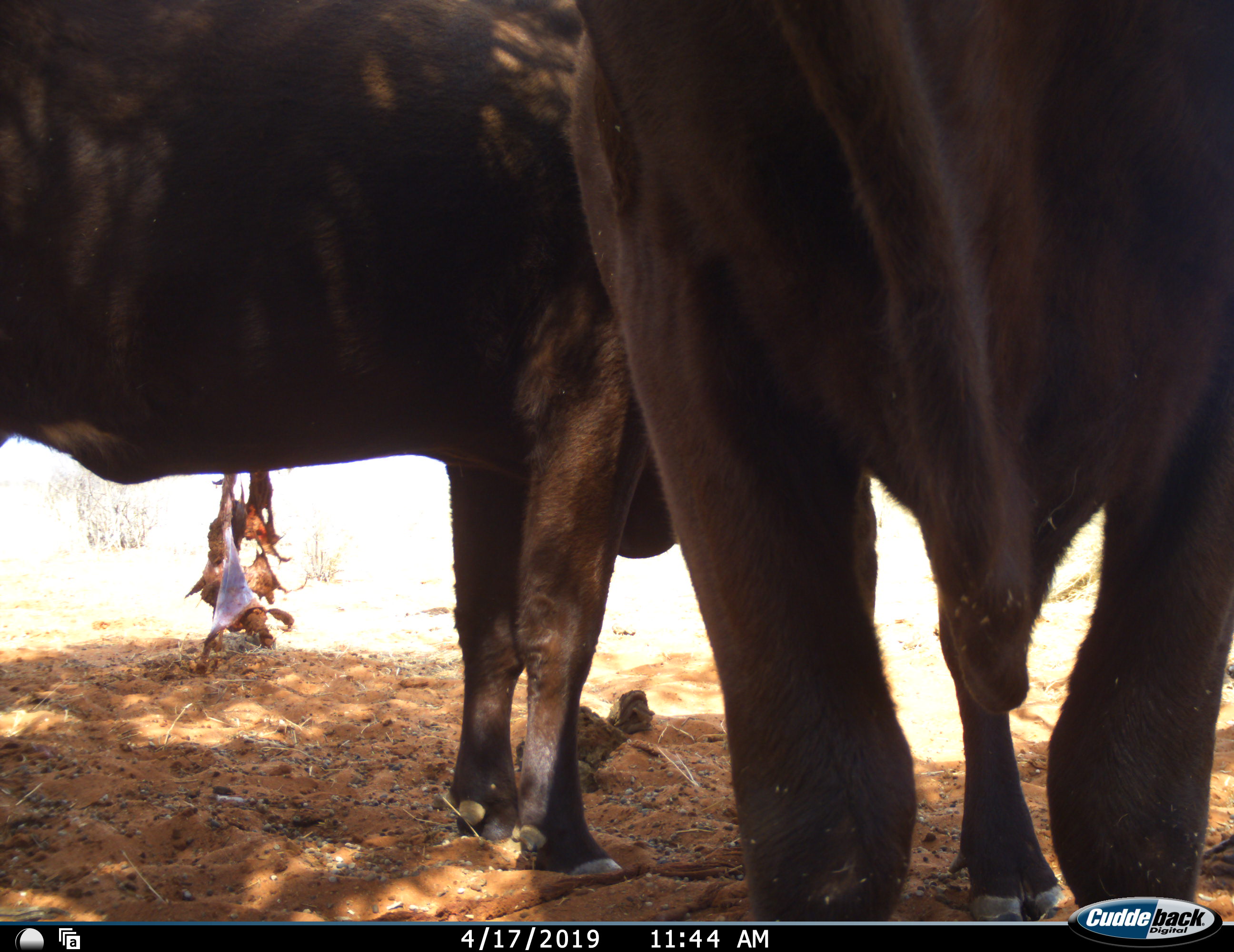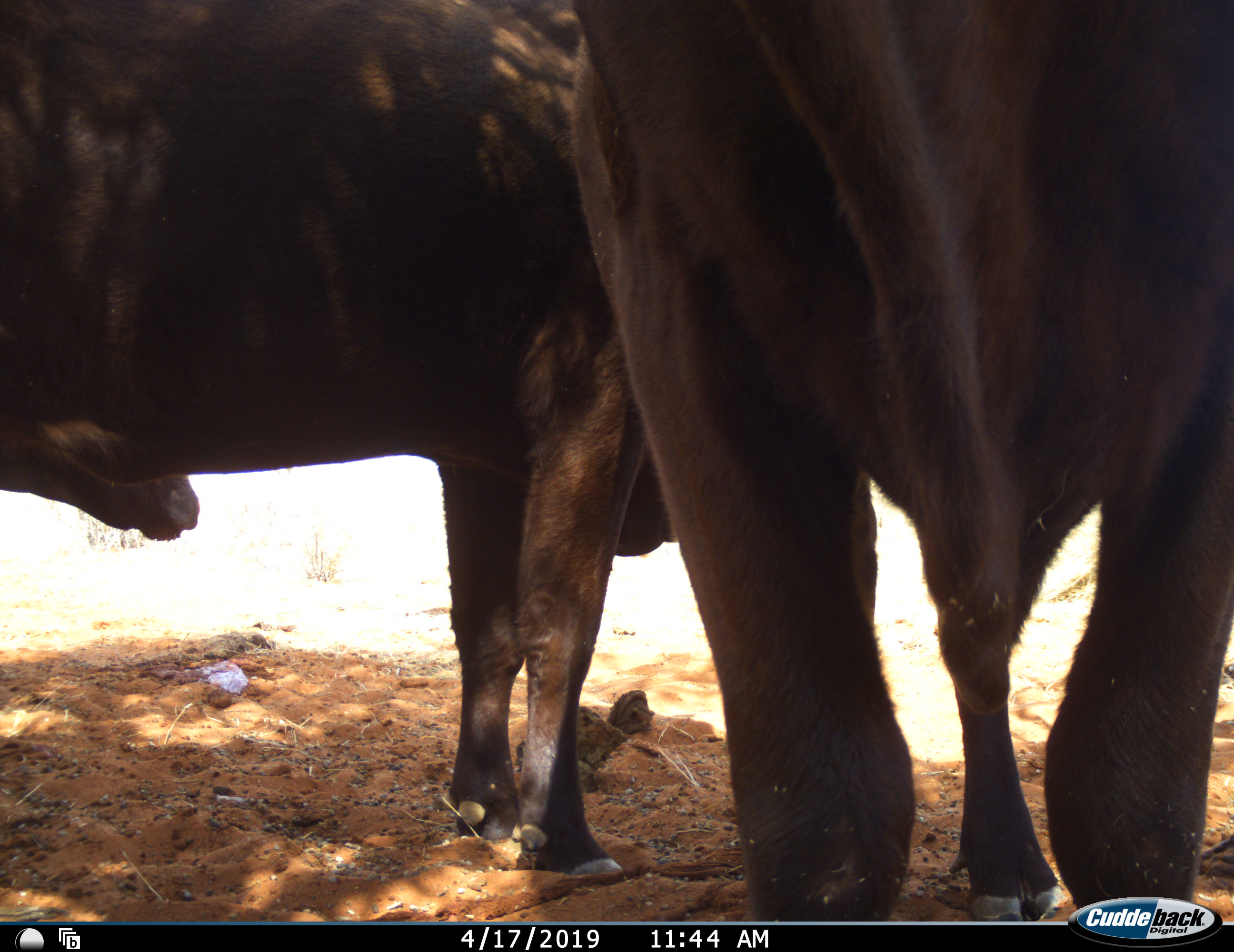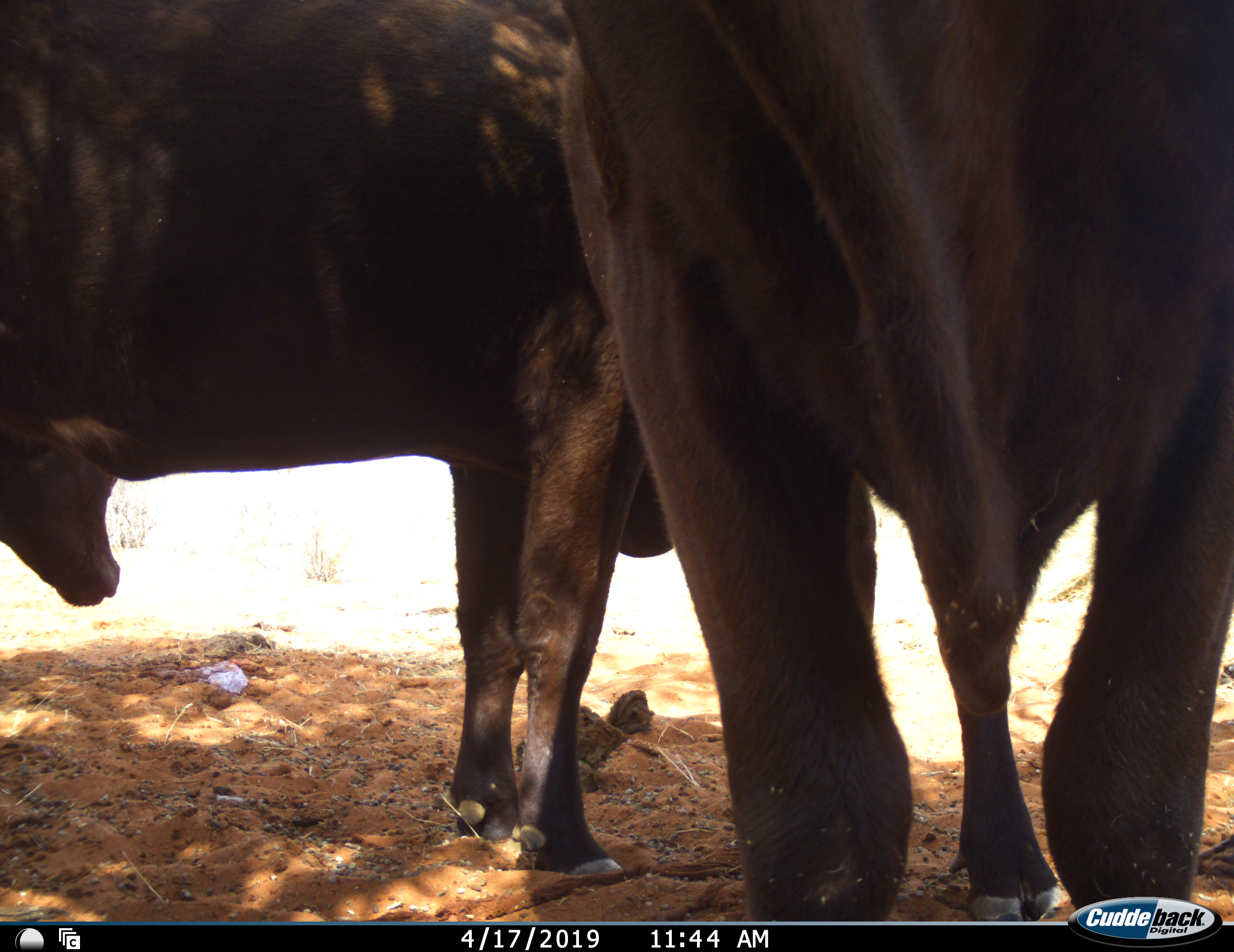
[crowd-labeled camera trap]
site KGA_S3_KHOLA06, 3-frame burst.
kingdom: Animalia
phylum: Chordata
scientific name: Vertebrata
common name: domestic animal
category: domesticanimal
Domesticanimal (domestic animal) (Vertebrata), count 3. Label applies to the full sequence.